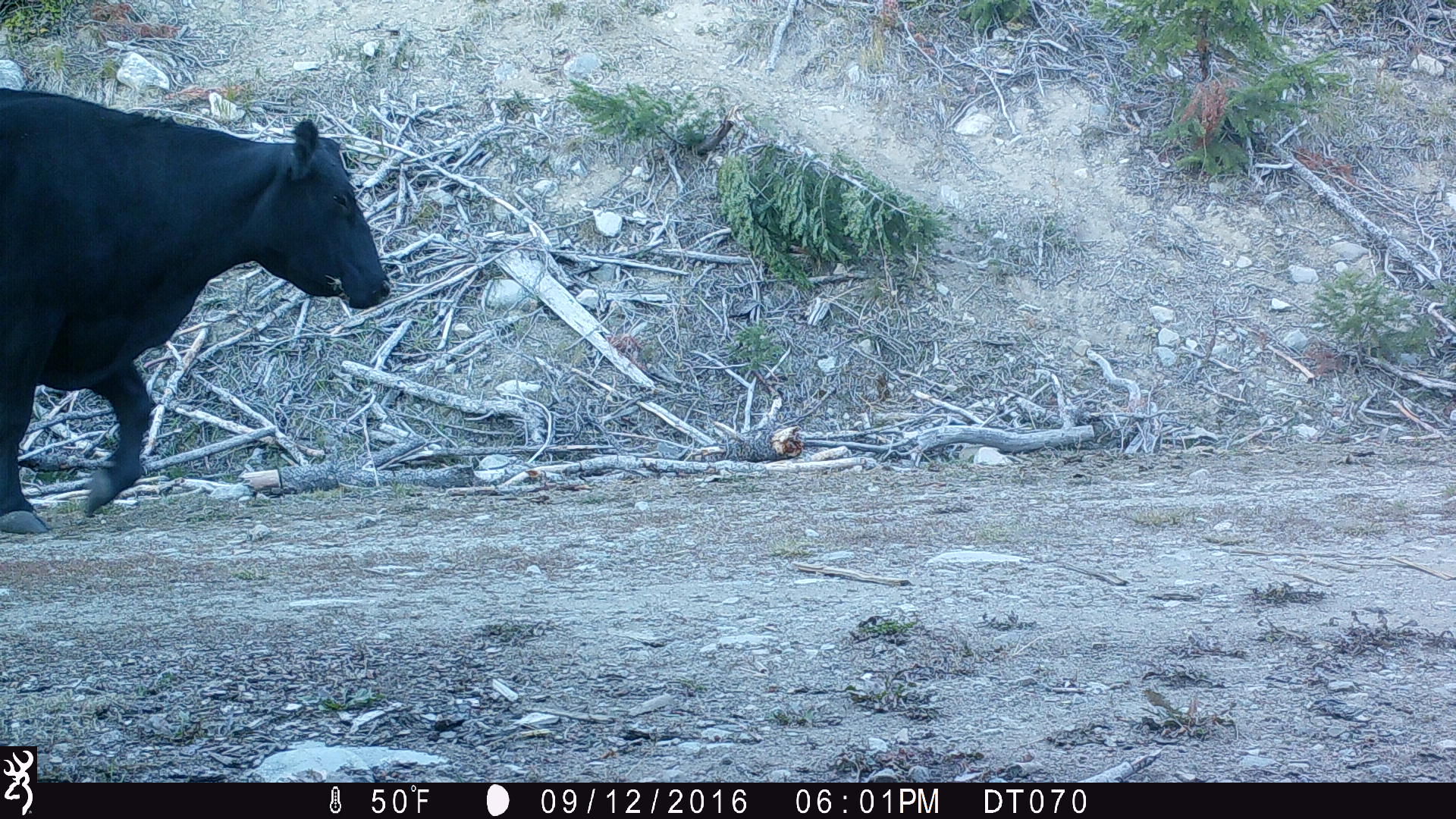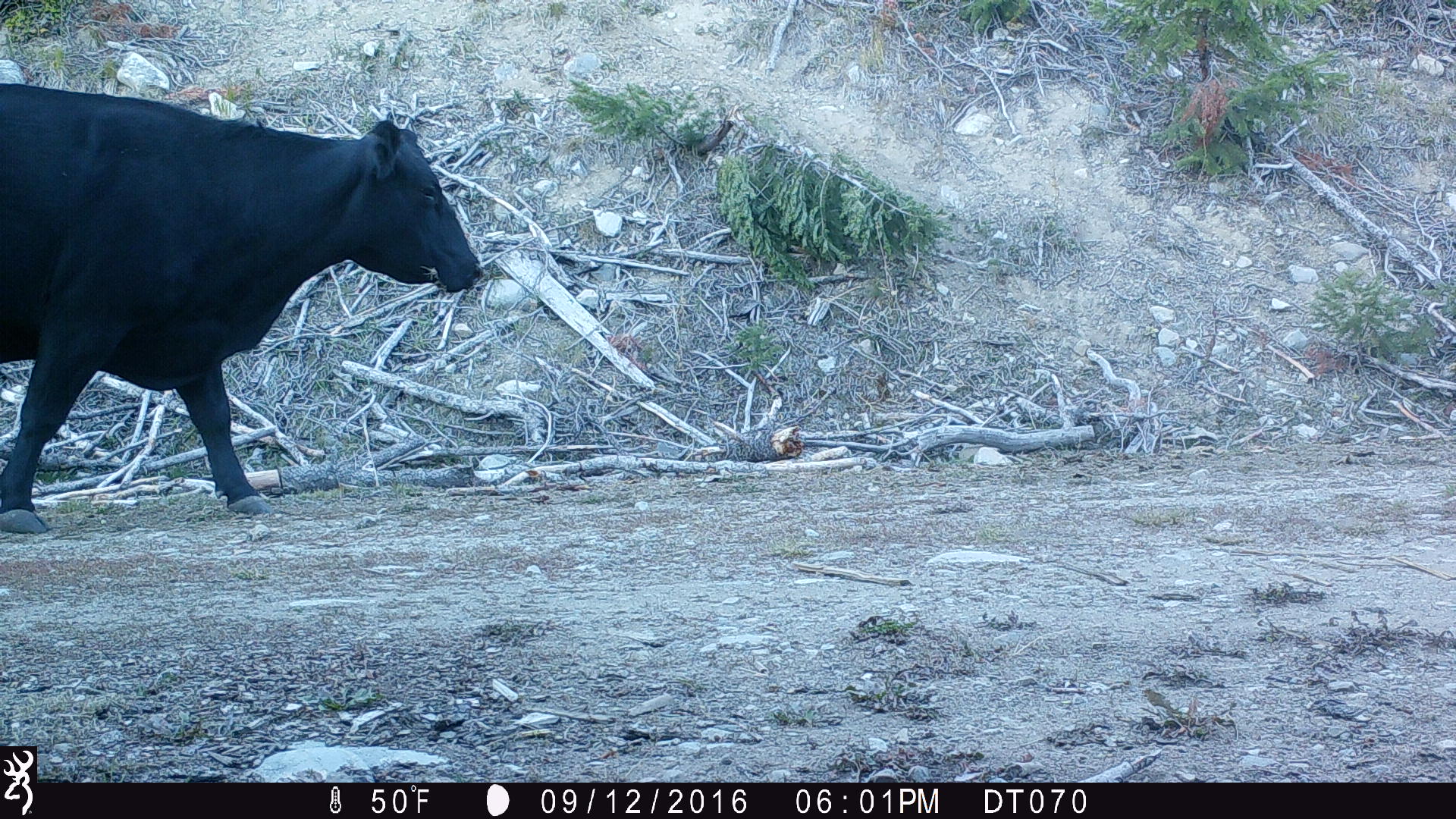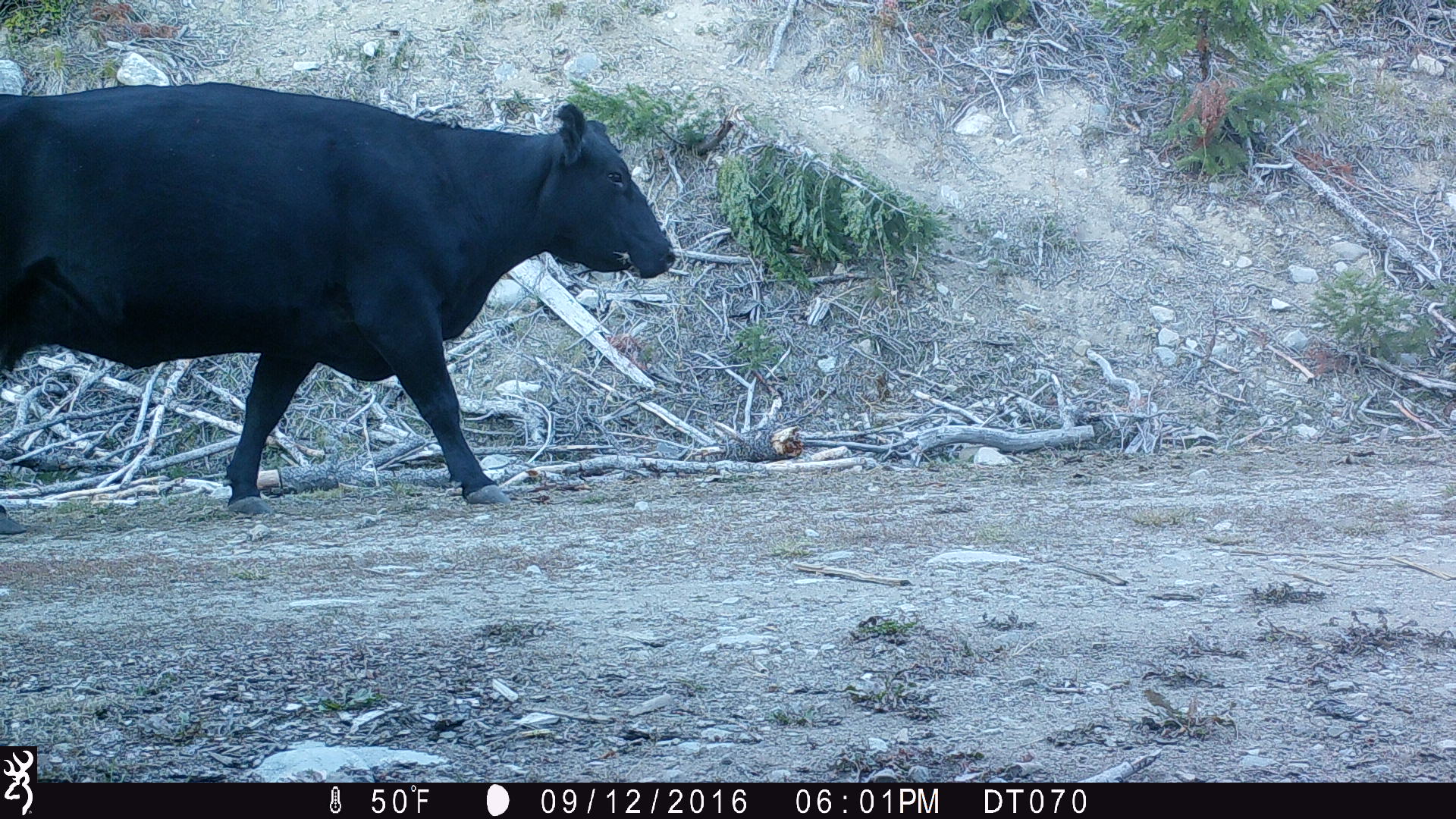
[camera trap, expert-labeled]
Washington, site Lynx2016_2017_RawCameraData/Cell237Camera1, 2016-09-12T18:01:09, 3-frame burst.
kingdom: Animalia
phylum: Chordata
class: Mammalia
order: Artiodactyla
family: Bovidae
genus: Bos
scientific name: Bos taurus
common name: domestic cattle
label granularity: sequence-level